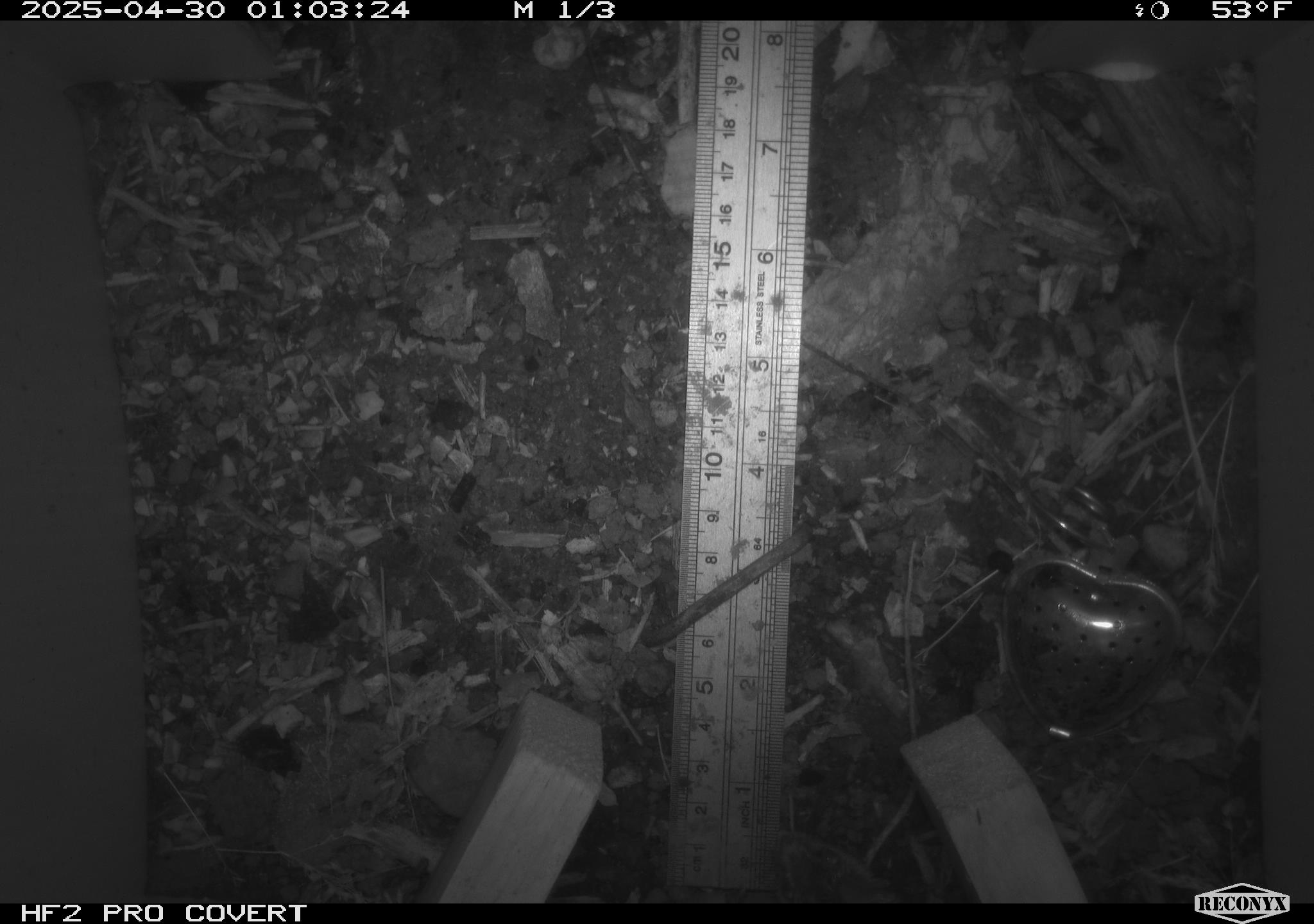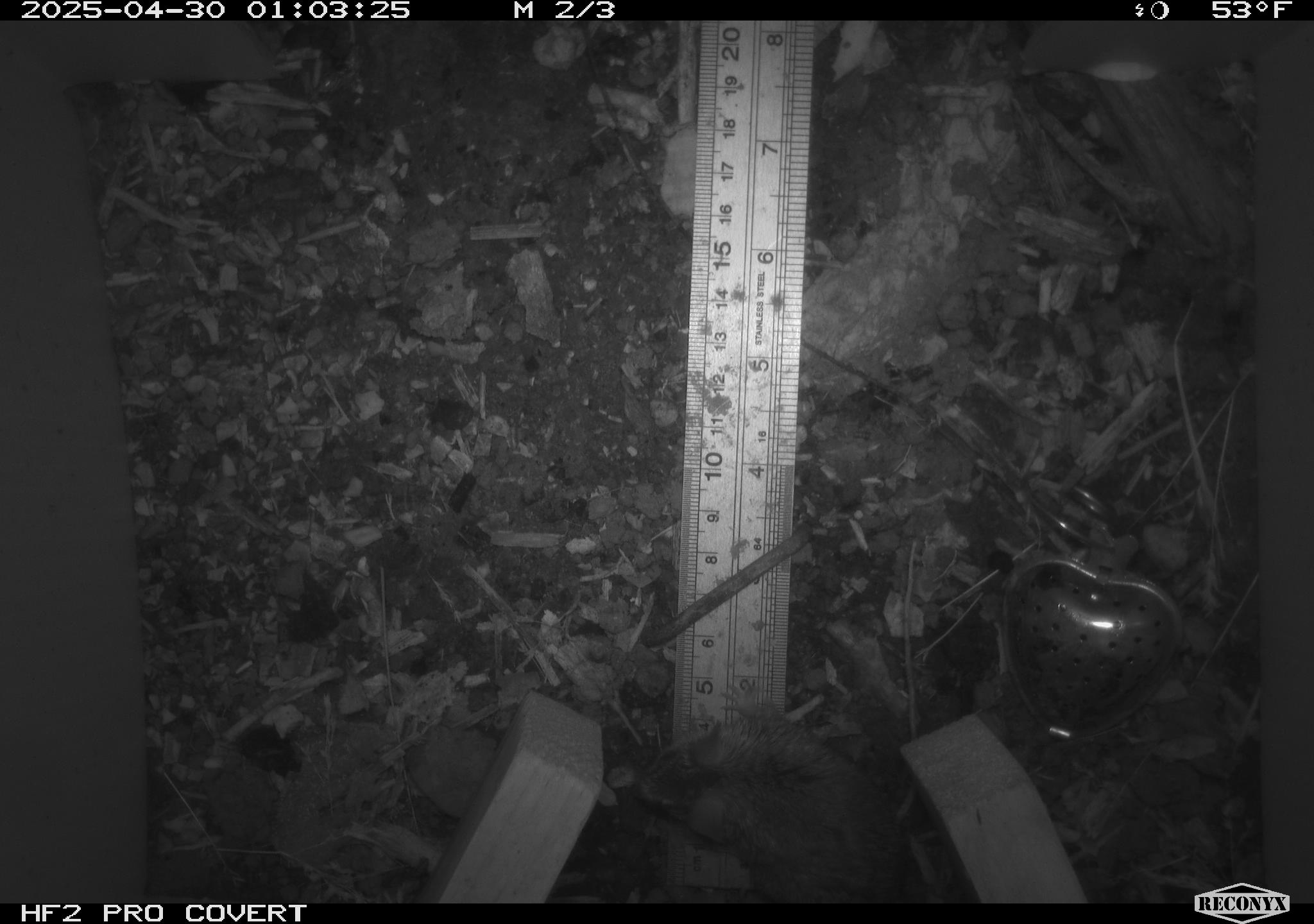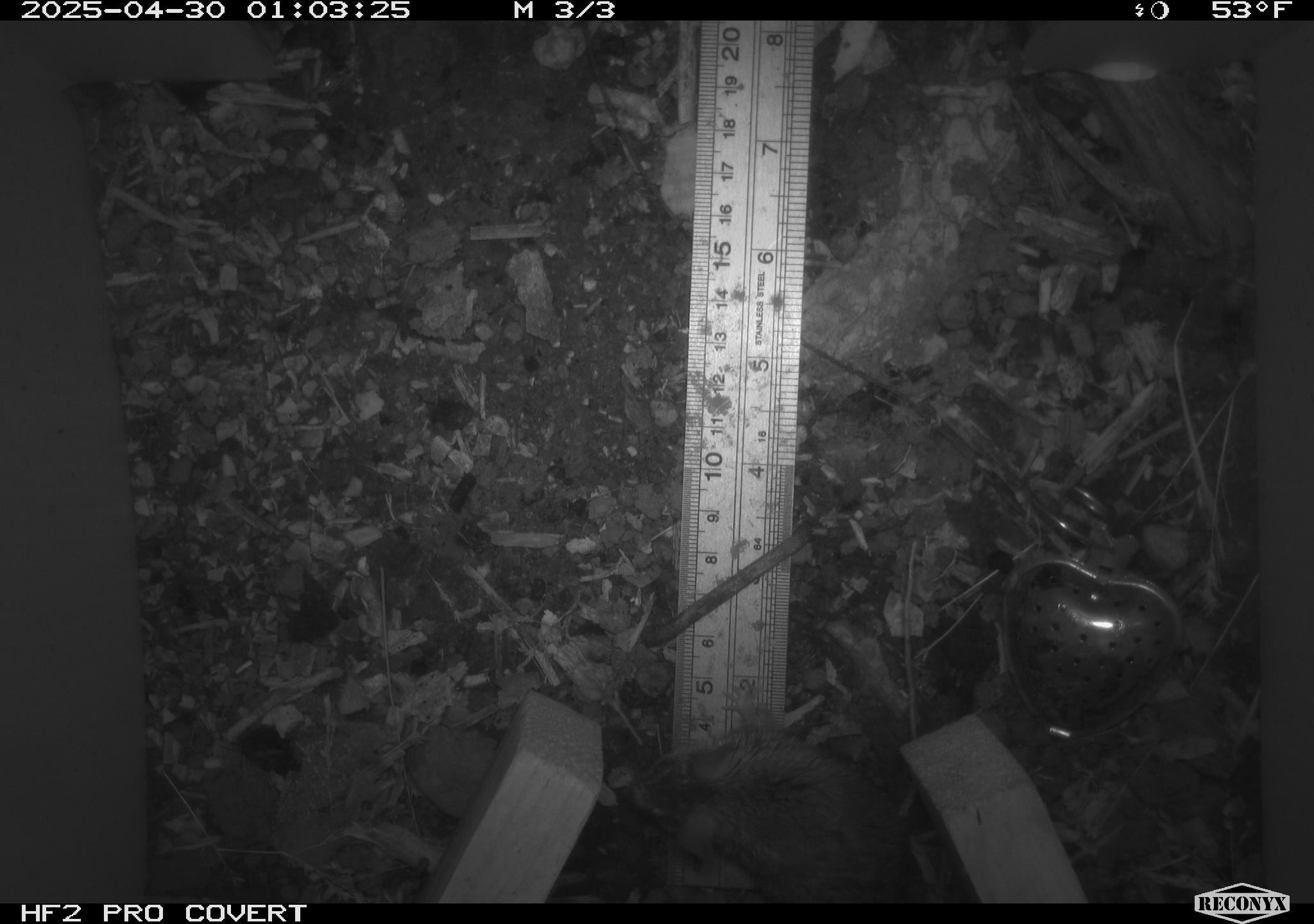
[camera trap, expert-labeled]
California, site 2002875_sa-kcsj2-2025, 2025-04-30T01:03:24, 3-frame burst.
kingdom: Animalia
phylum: Chordata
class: Mammalia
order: Rodentia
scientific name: Rodentia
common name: rodent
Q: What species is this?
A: Rodent (Rodentia).